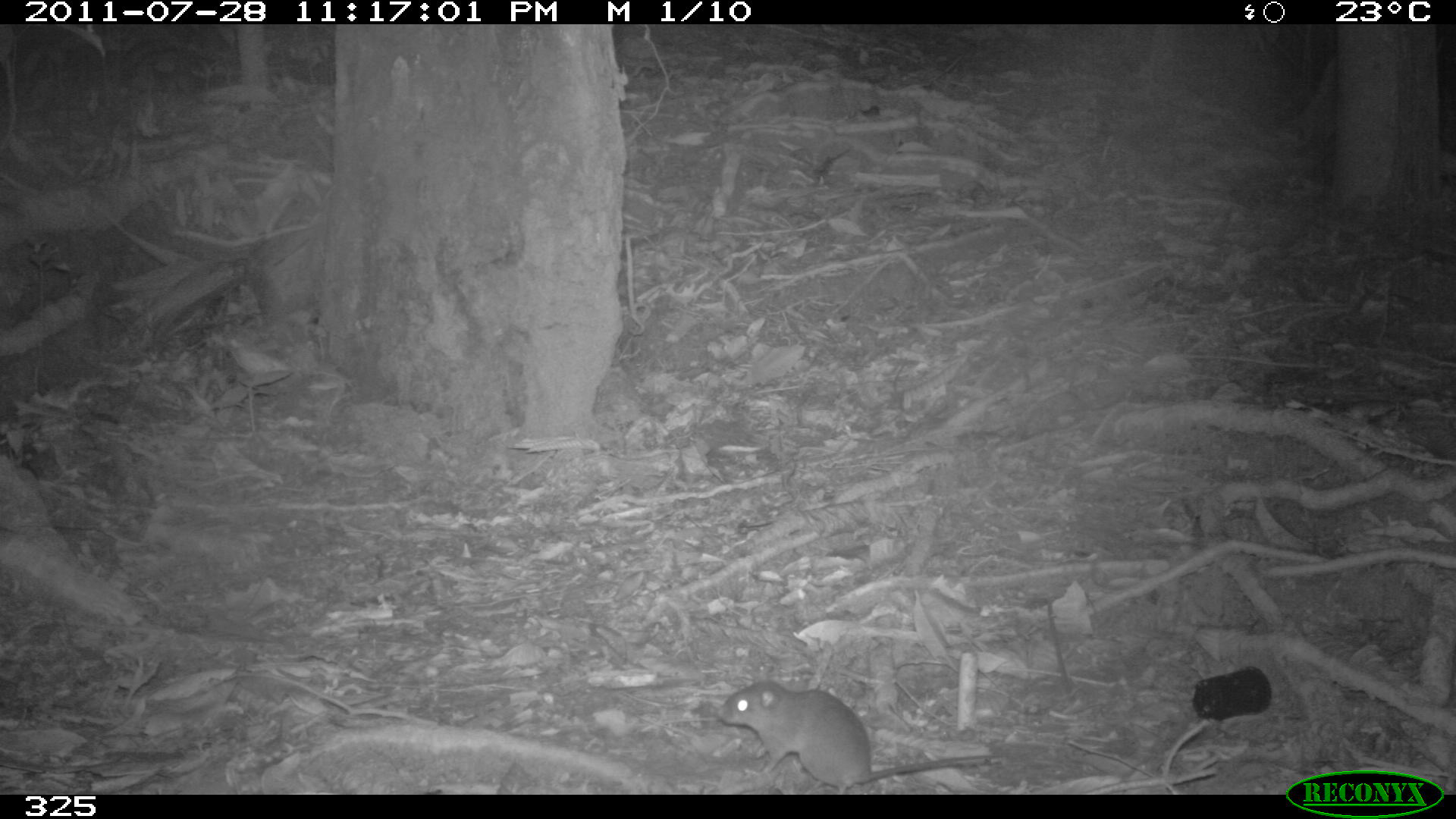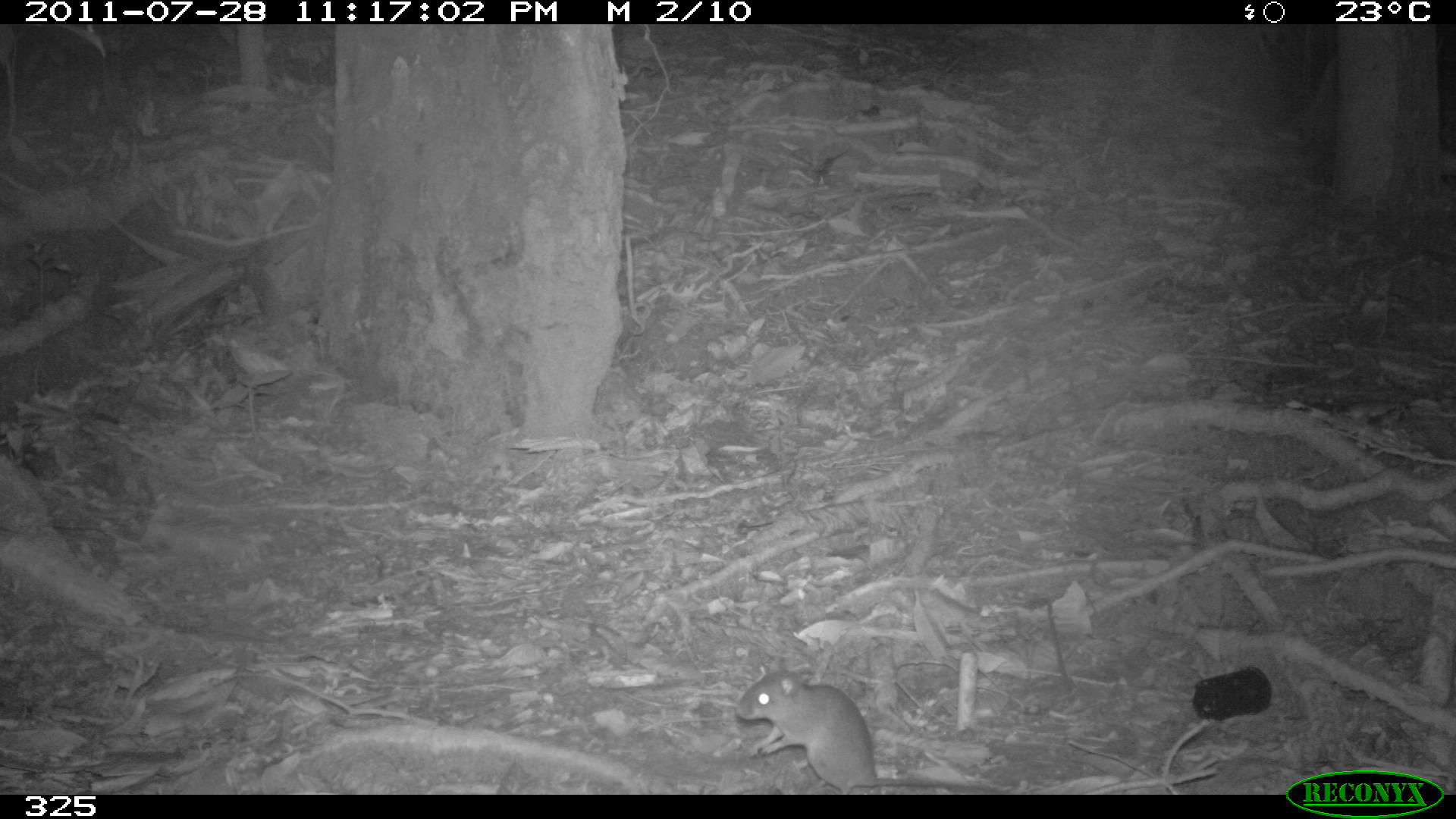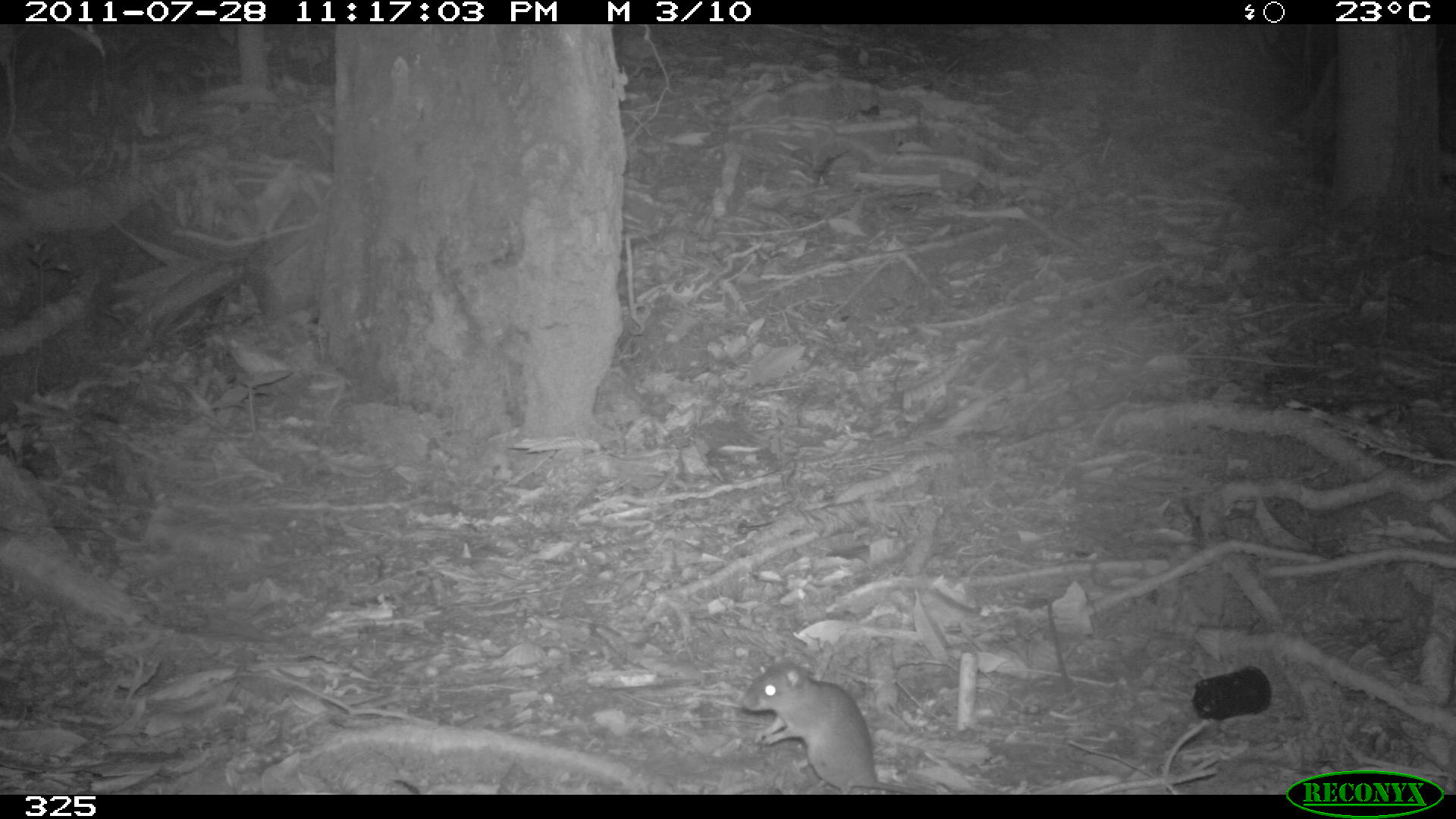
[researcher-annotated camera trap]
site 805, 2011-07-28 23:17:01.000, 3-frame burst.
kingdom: Animalia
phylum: Chordata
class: Mammalia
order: Rodentia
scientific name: Rodentia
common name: rodents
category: unknown rodent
Unknown rodent (rodents) (Rodentia).